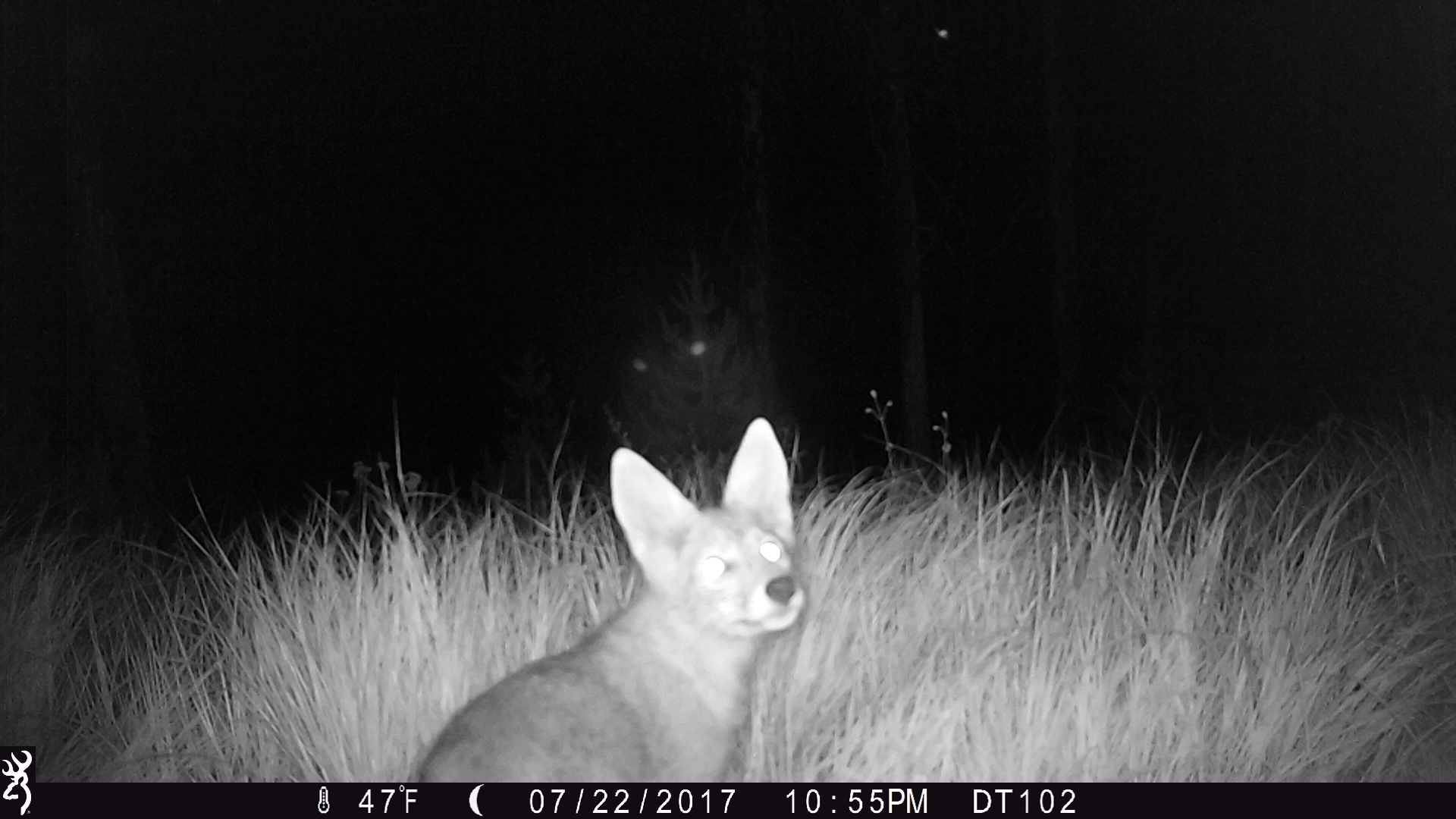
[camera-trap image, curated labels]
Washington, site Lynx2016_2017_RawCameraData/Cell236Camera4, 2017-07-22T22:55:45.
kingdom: Animalia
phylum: Chordata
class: Mammalia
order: Carnivora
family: Canidae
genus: Canis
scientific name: Canis latrans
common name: coyote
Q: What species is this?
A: Canis latrans (coyote).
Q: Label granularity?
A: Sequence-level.